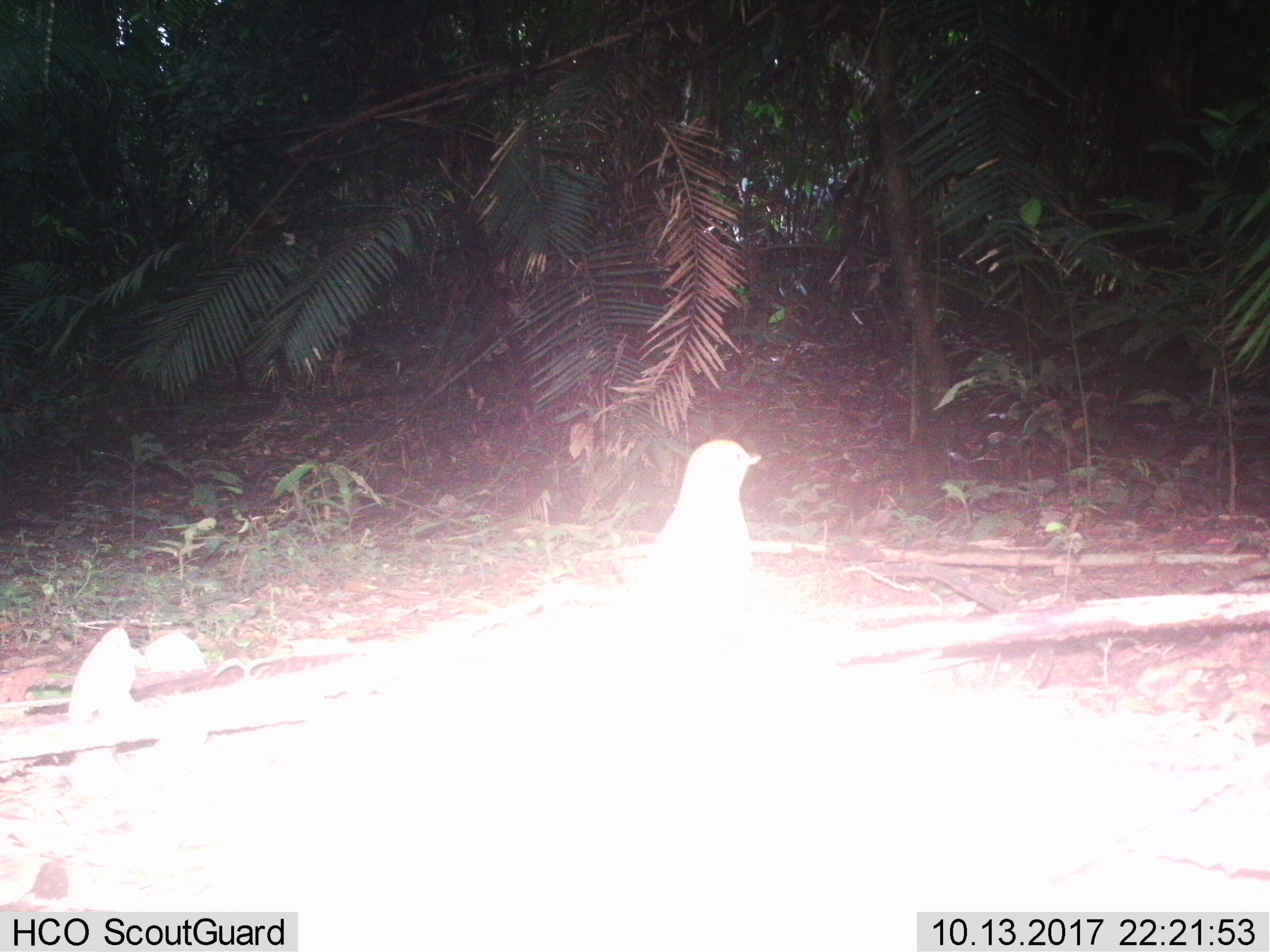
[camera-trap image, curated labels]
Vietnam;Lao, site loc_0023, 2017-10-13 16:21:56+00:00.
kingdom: Animalia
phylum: Chordata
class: Aves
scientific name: Aves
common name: bird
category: unidentified bird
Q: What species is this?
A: Unidentified bird (bird) (Aves).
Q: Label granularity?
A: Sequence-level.